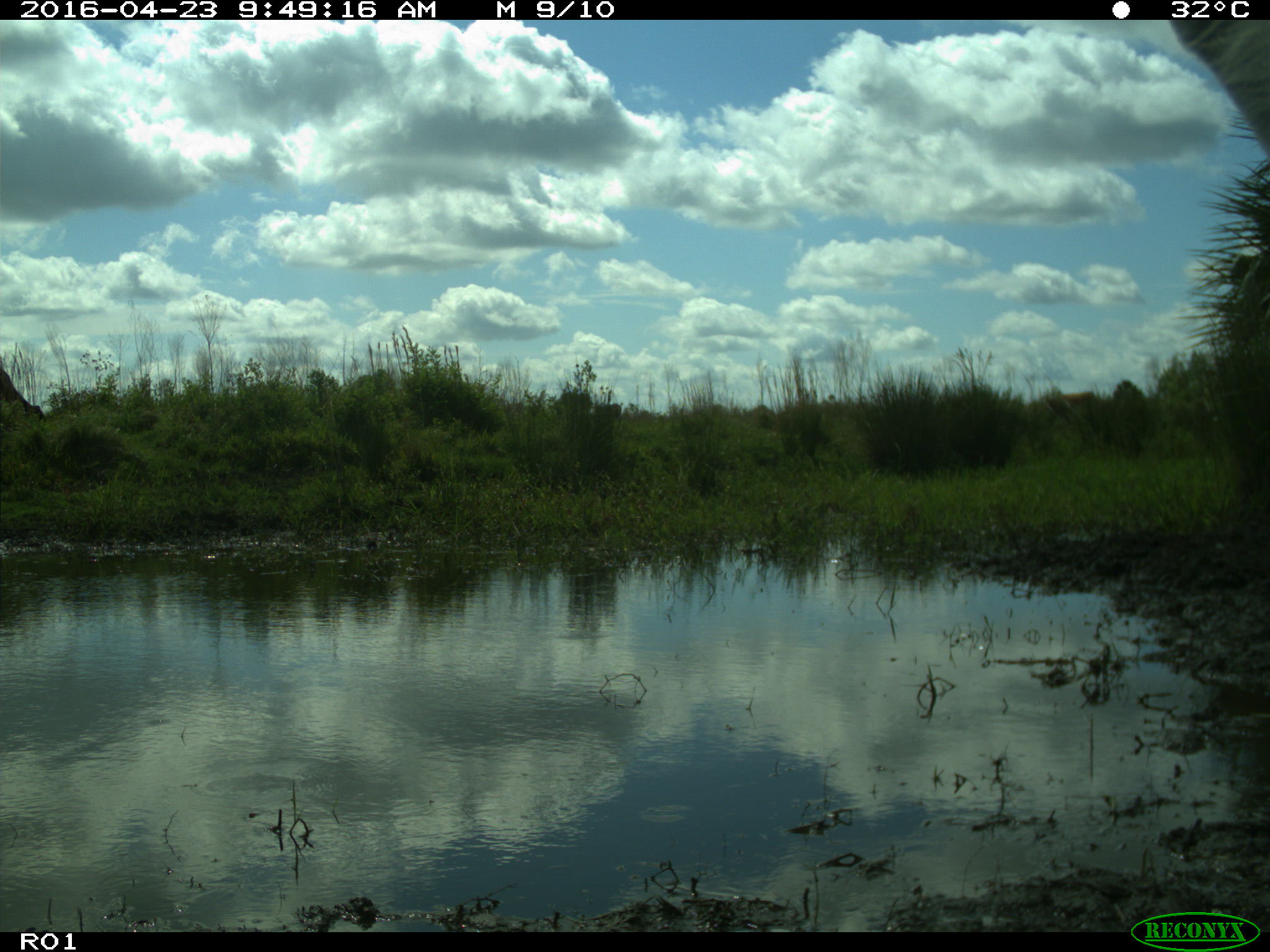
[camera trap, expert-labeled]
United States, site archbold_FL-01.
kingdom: Animalia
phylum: Chordata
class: Mammalia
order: Artiodactyla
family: Bovidae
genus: Bos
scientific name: Bos taurus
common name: domestic cow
Bos taurus (domestic cow).